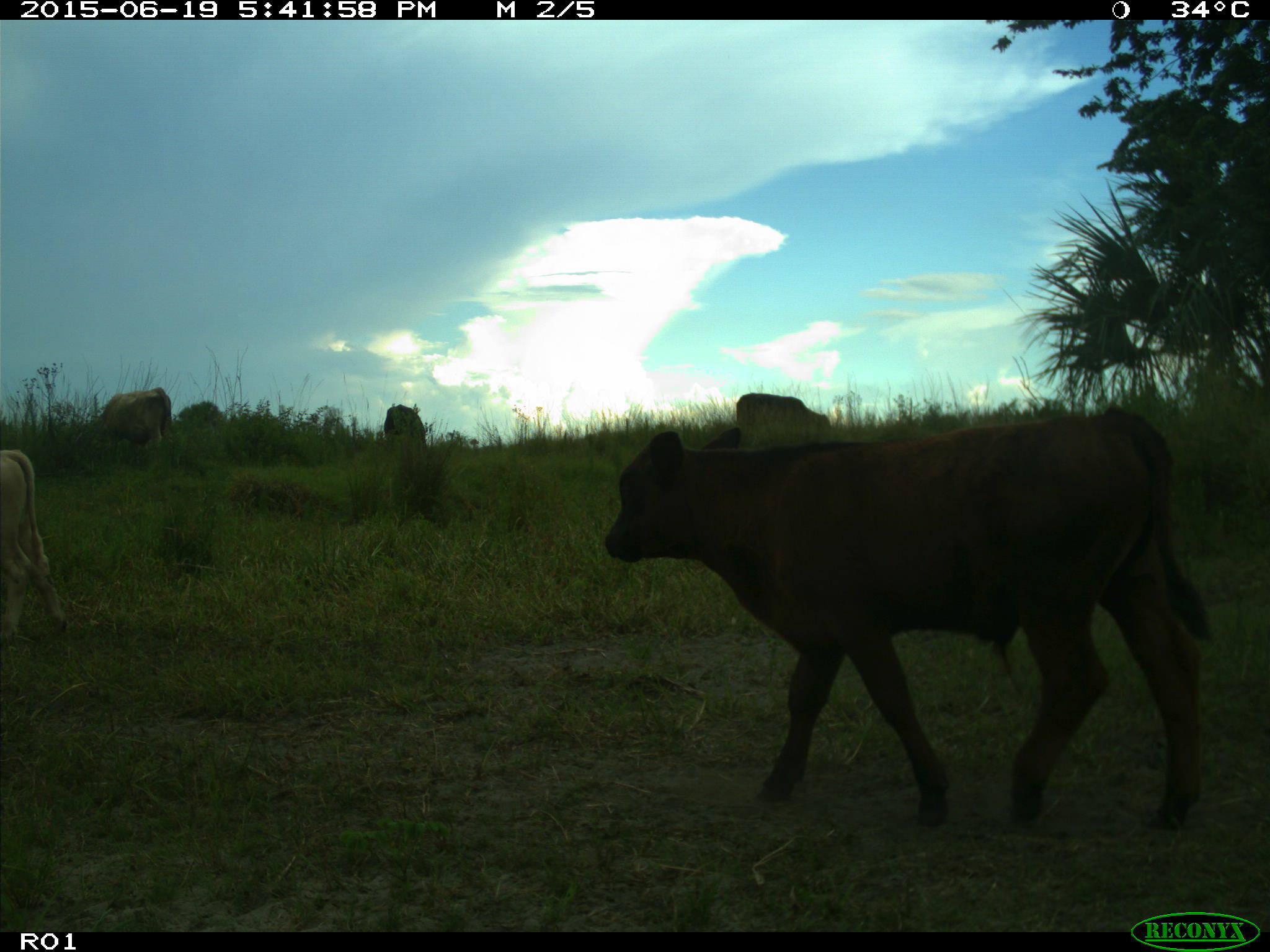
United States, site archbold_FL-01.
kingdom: Animalia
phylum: Chordata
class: Mammalia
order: Artiodactyla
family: Bovidae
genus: Bos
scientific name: Bos taurus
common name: domestic cow